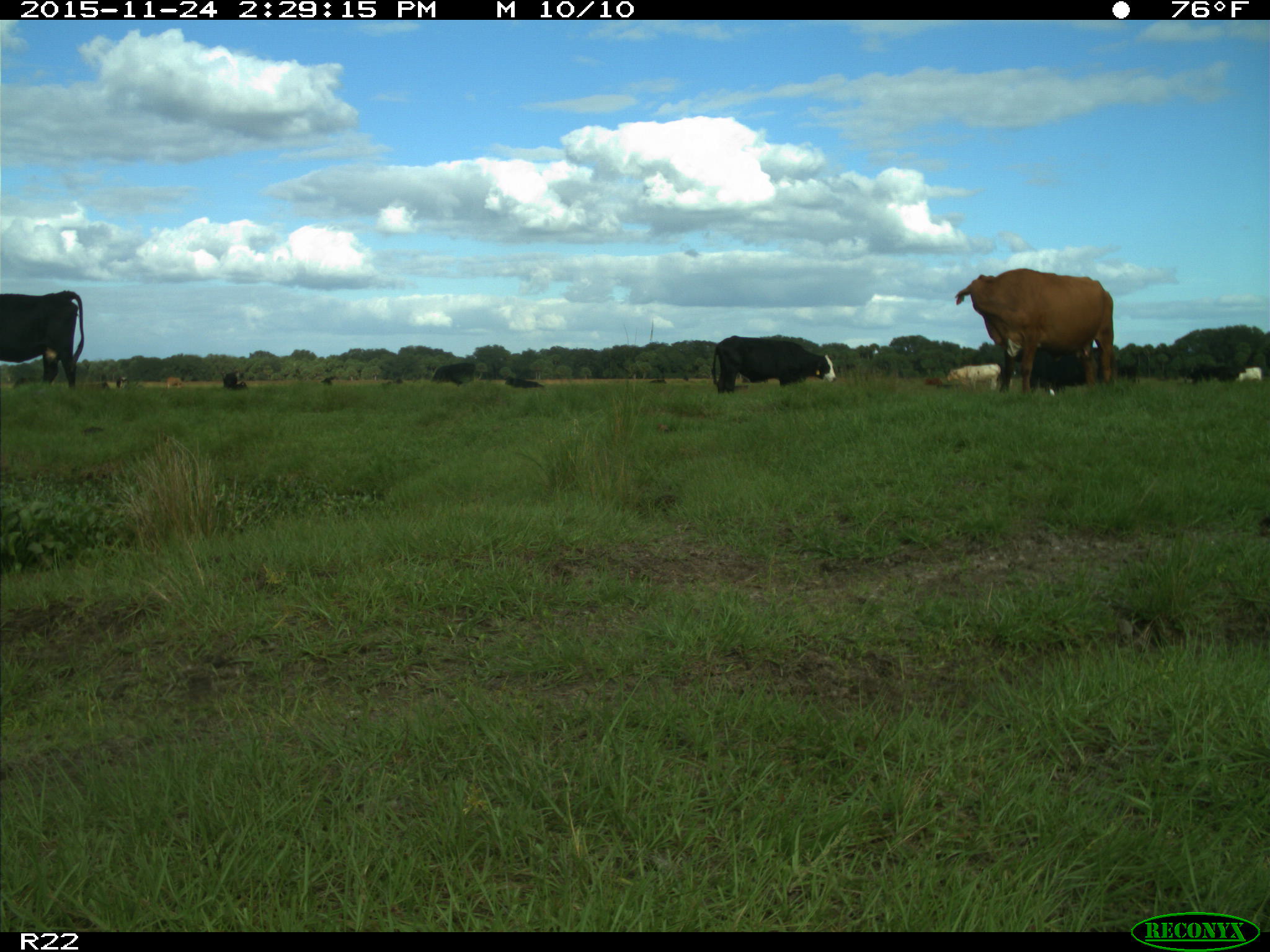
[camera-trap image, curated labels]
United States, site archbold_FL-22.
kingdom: Animalia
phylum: Chordata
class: Mammalia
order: Artiodactyla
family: Bovidae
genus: Bos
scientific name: Bos taurus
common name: domestic cow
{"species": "Bos taurus (domestic cow)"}